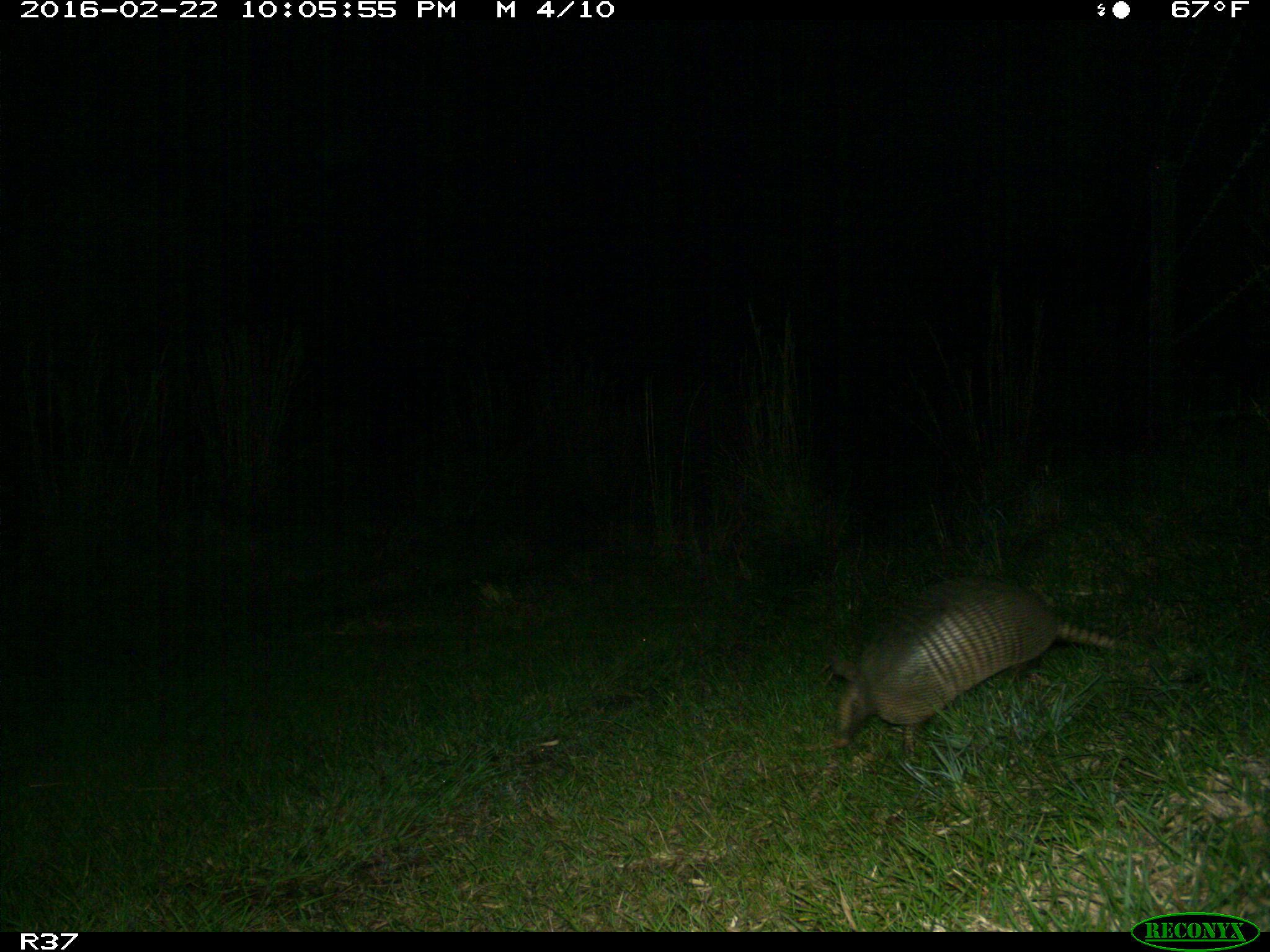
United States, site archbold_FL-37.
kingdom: Animalia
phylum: Chordata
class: Mammalia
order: Cingulata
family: Dasypodidae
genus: Dasypus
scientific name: Dasypus novemcinctus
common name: nine-banded armadillo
Dasypus novemcinctus (nine-banded armadillo).